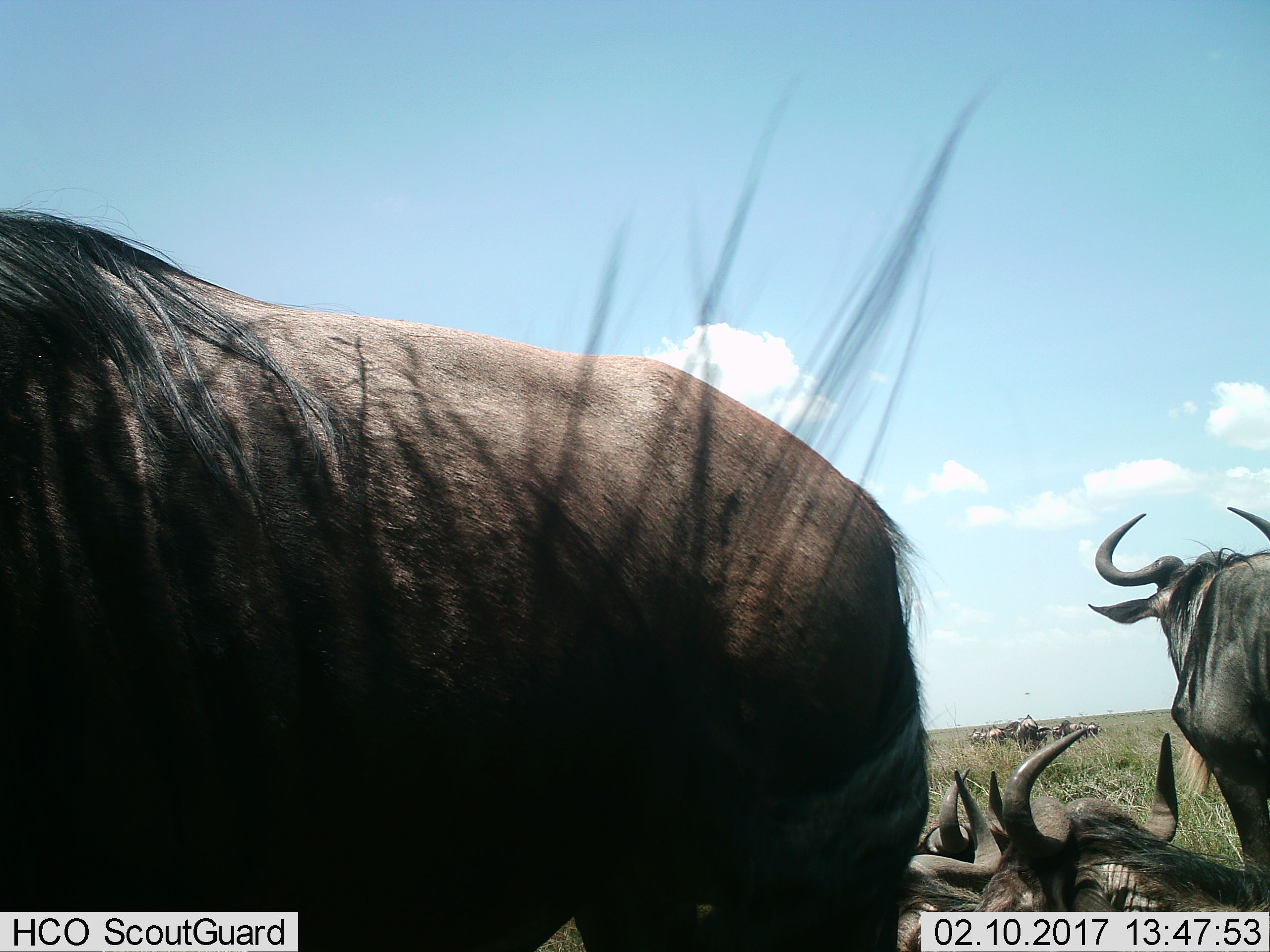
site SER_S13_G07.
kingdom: Animalia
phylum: Chordata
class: Mammalia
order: Artiodactyla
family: Bovidae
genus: Connochaetes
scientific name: Connochaetes taurinus taurinus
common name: blue wildebeest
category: wildebeestblue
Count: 11-50.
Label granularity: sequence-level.